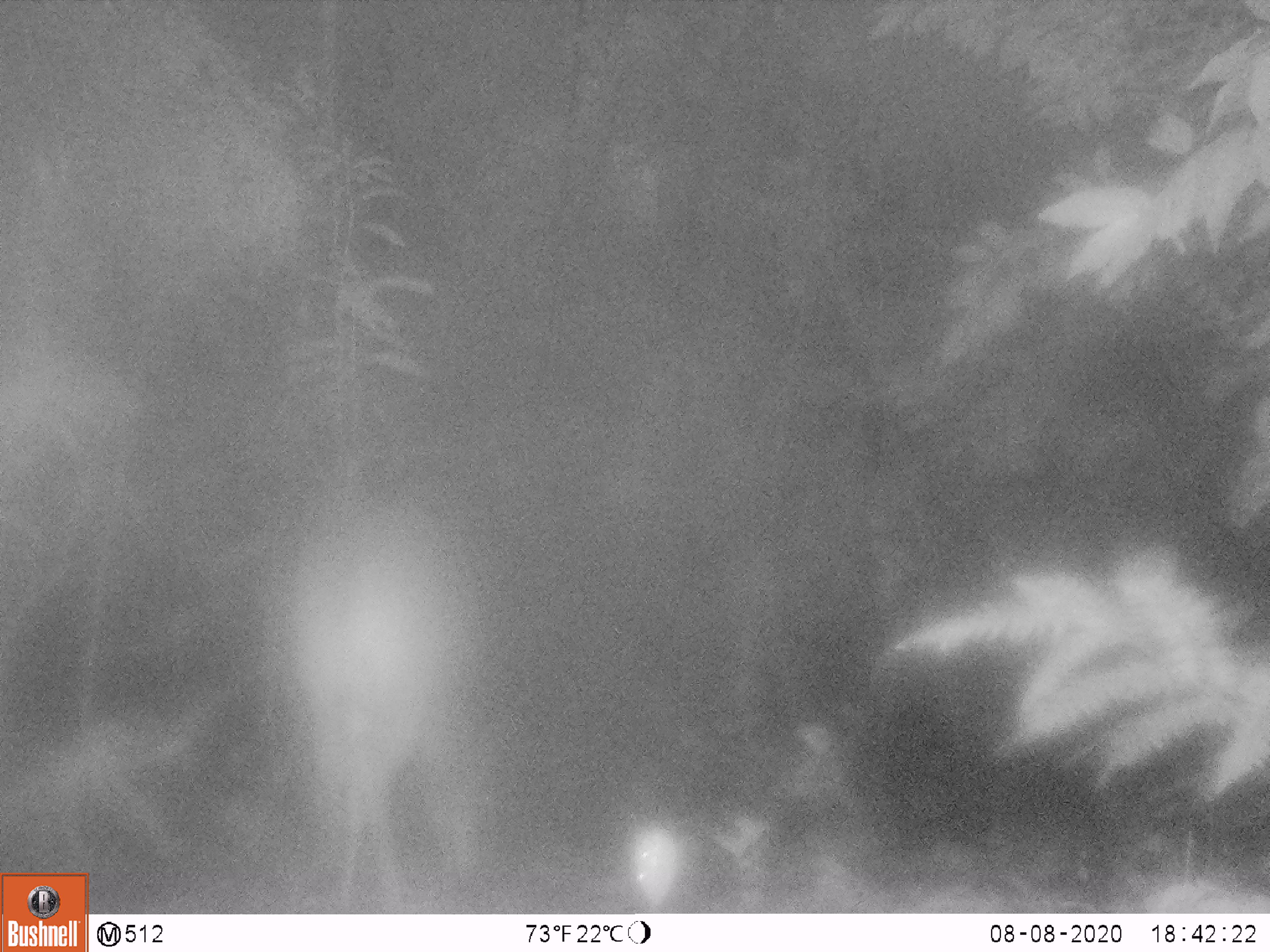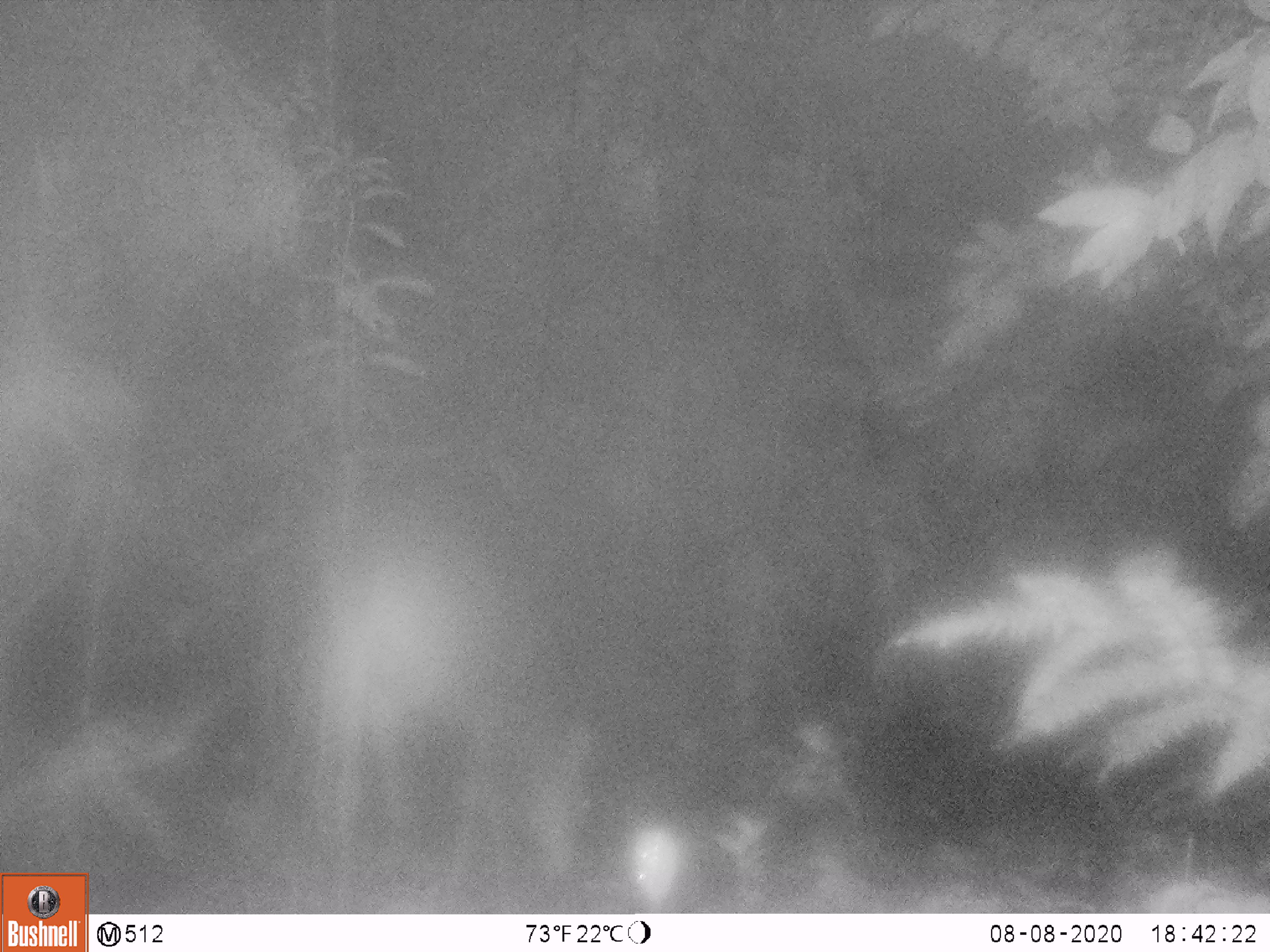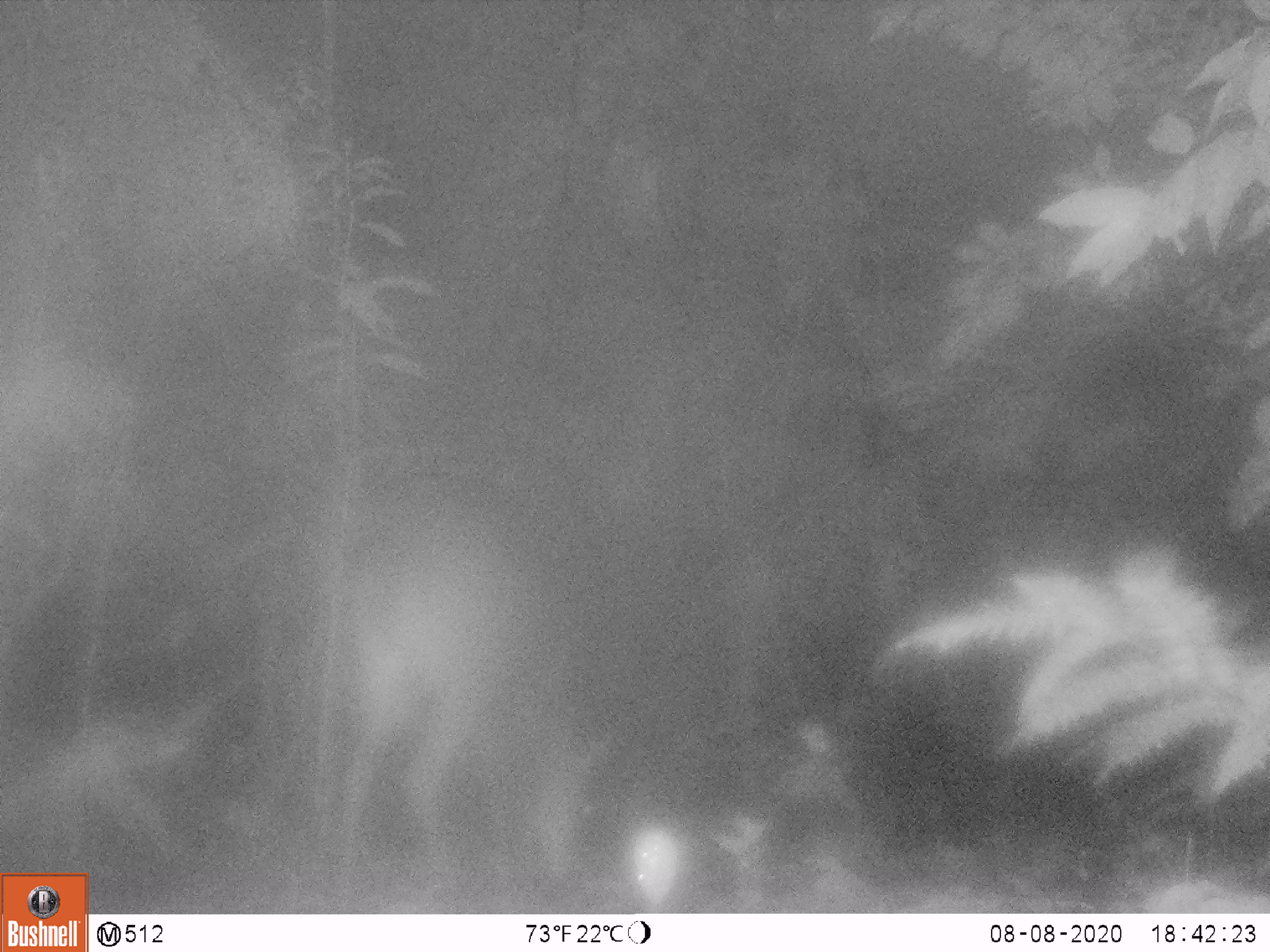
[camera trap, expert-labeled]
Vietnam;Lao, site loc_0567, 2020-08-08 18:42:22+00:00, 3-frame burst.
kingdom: Animalia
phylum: Chordata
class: Mammalia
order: Artiodactyla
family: Cervidae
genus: Muntiacus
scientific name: Muntiacus vuquangensis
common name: large-antlered muntjac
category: large antlered muntjac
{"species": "large antlered muntjac (large-antlered muntjac) (Muntiacus vuquangensis)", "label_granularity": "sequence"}